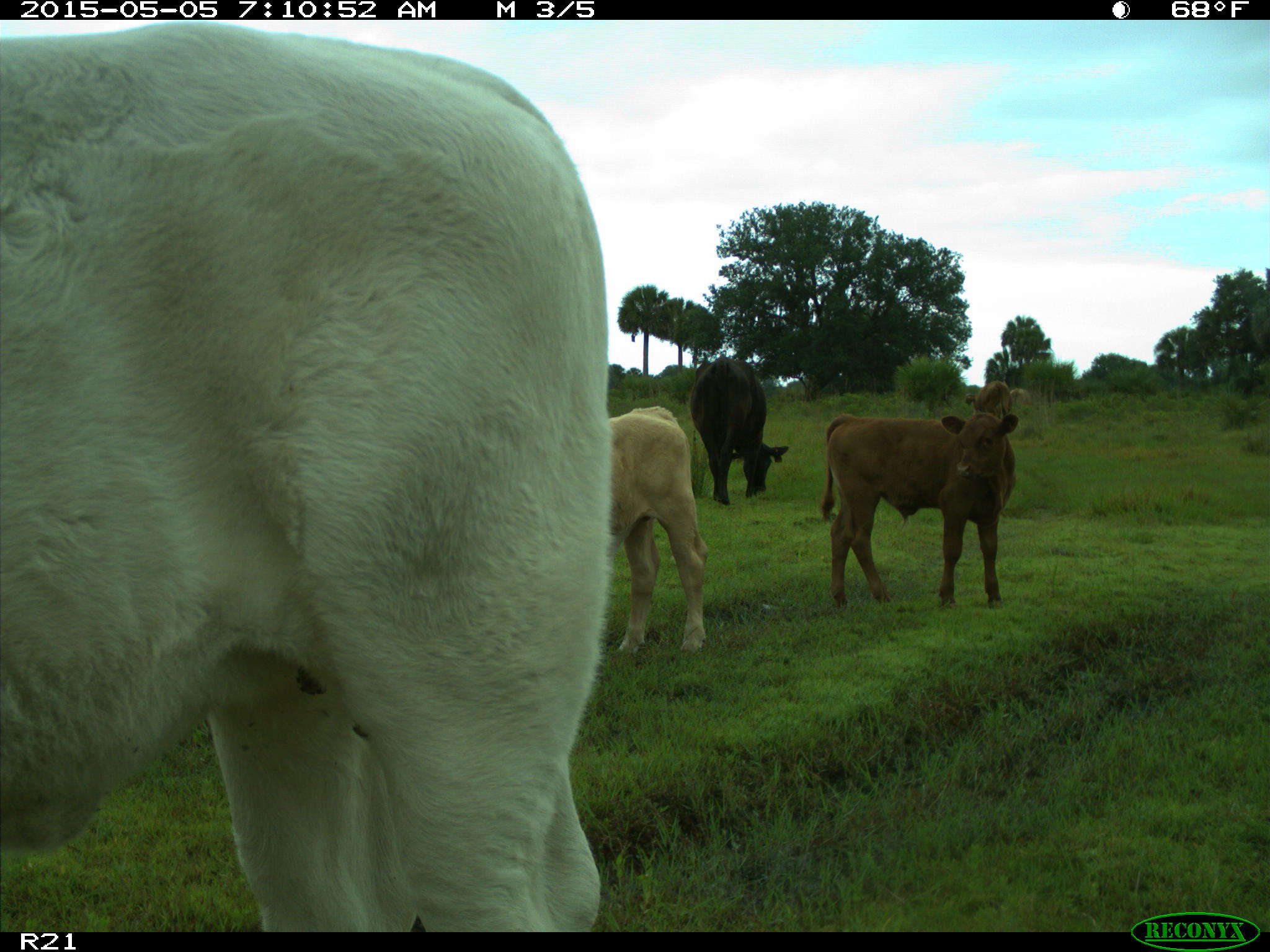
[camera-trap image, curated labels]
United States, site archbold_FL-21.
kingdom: Animalia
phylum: Chordata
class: Mammalia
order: Artiodactyla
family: Bovidae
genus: Bos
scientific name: Bos taurus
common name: domestic cow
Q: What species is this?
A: Bos taurus (domestic cow).